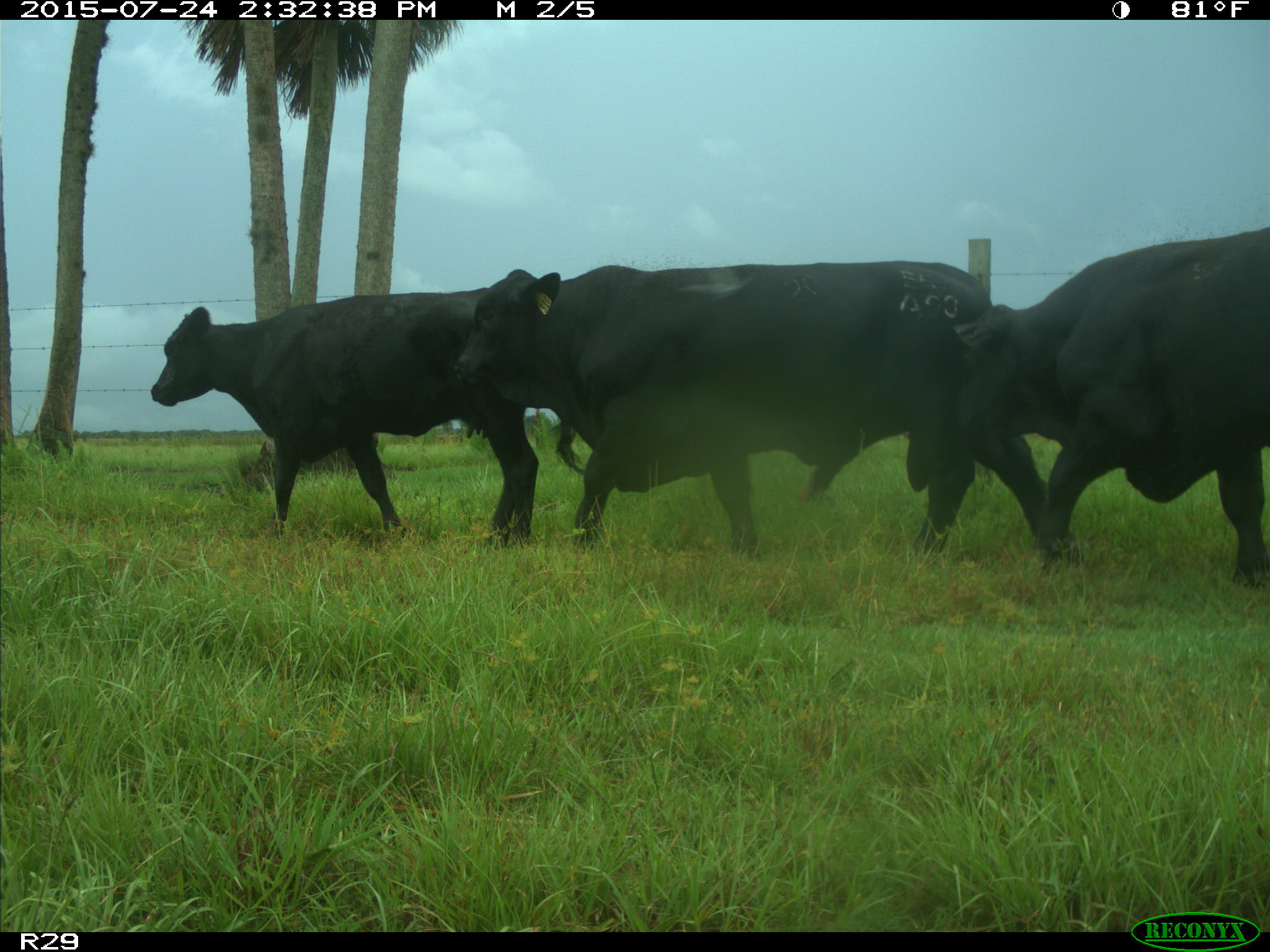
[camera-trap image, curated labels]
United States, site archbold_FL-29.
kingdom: Animalia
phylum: Chordata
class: Mammalia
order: Artiodactyla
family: Bovidae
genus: Bos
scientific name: Bos taurus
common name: domestic cow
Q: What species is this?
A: Bos taurus (domestic cow).